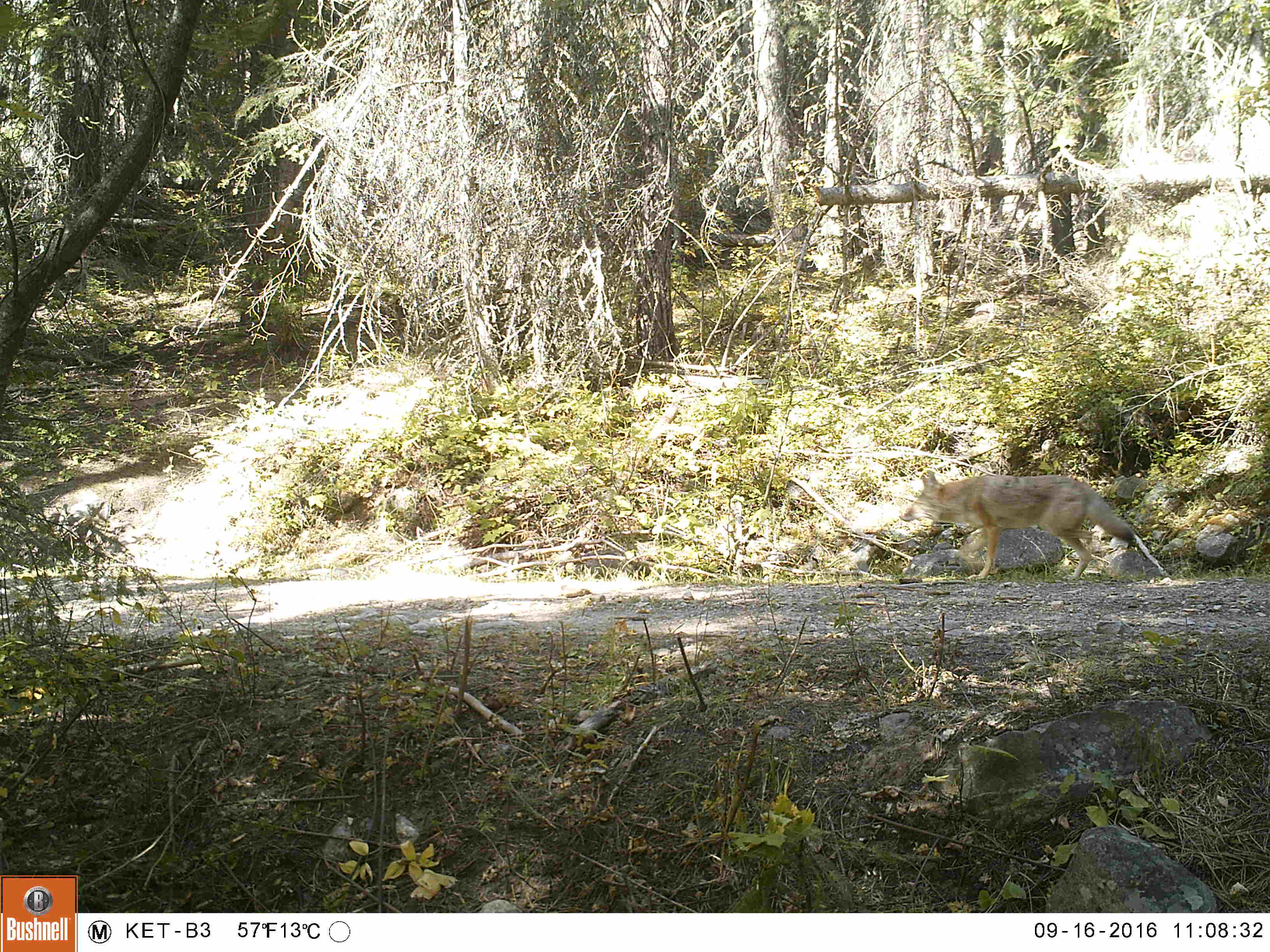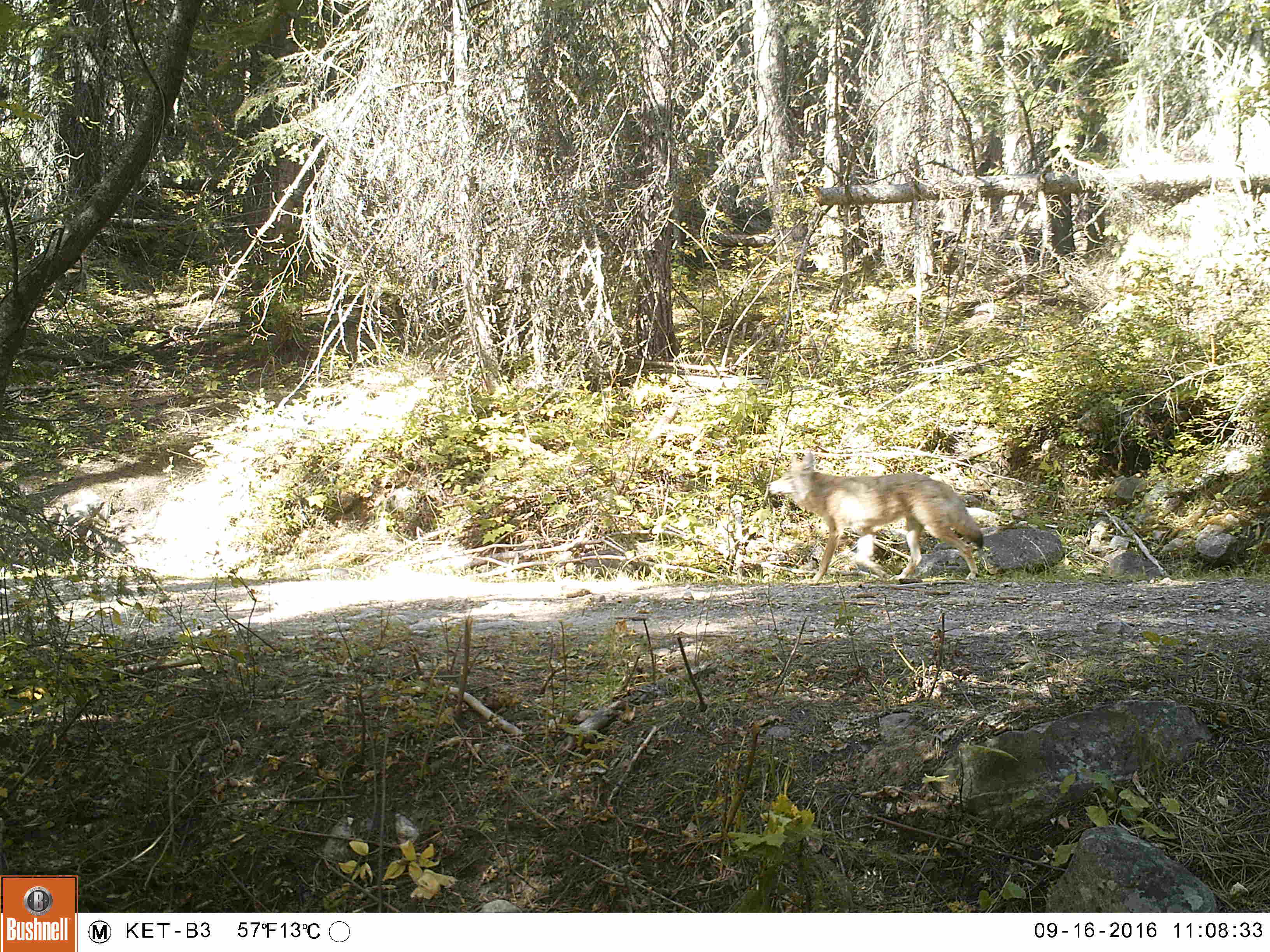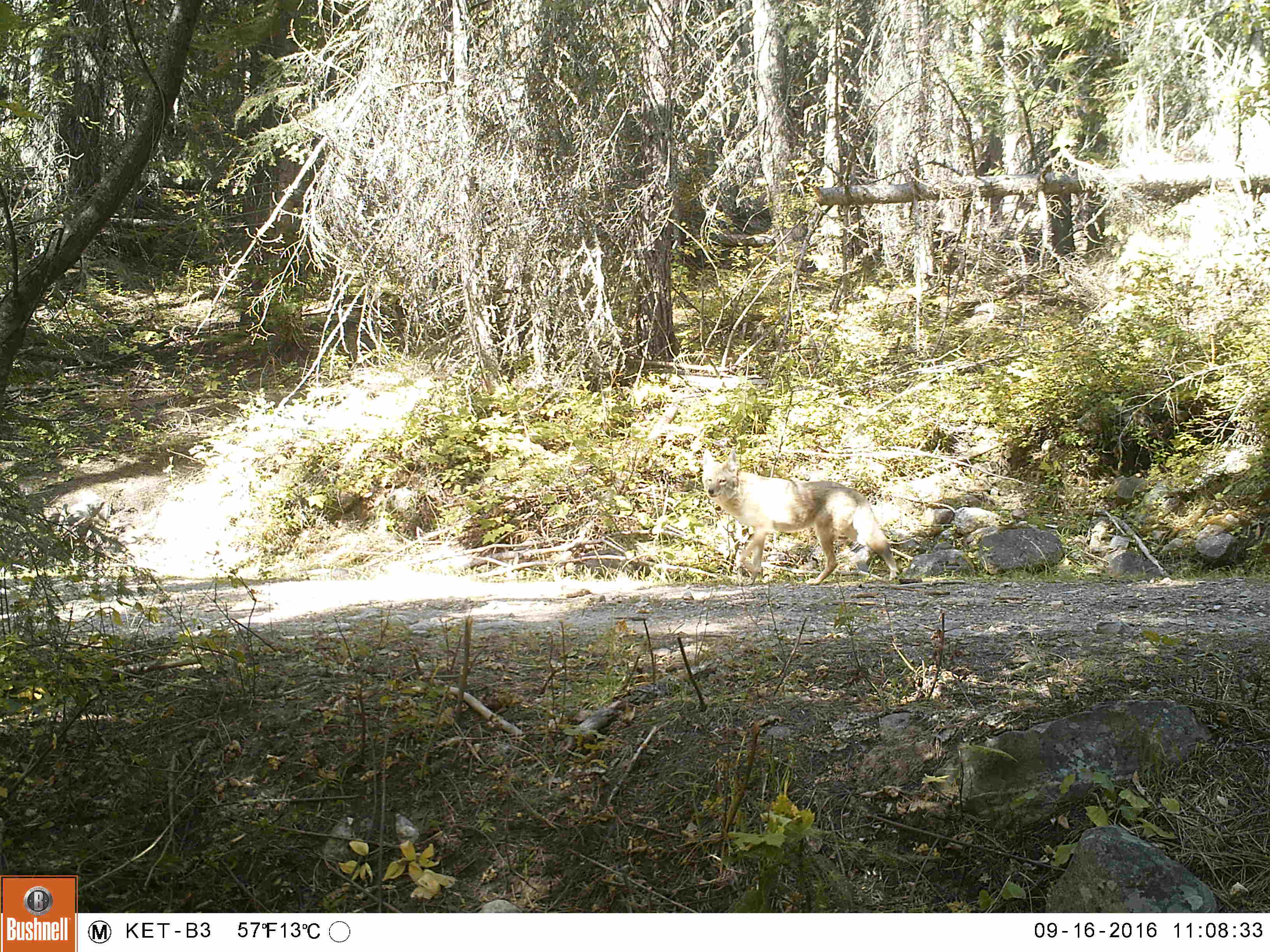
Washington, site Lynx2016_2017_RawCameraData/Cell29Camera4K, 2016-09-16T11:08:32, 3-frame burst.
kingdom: Animalia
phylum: Chordata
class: Mammalia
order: Carnivora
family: Canidae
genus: Canis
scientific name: Canis latrans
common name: coyote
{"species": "Canis latrans (coyote)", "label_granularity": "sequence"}